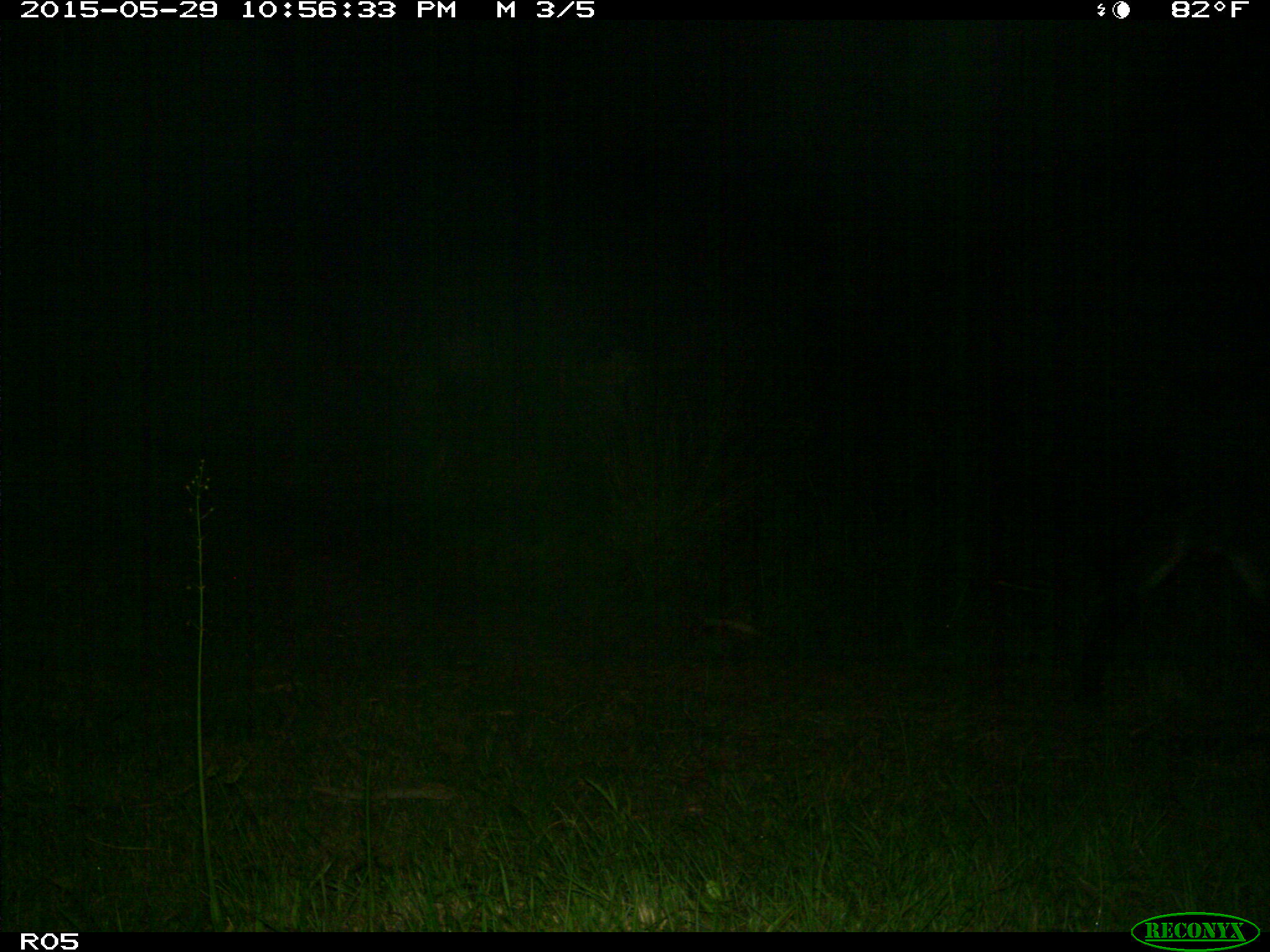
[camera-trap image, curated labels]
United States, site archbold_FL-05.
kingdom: Animalia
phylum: Chordata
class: Mammalia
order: Artiodactyla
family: Bovidae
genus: Bos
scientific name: Bos taurus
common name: domestic cow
Bos taurus (domestic cow).